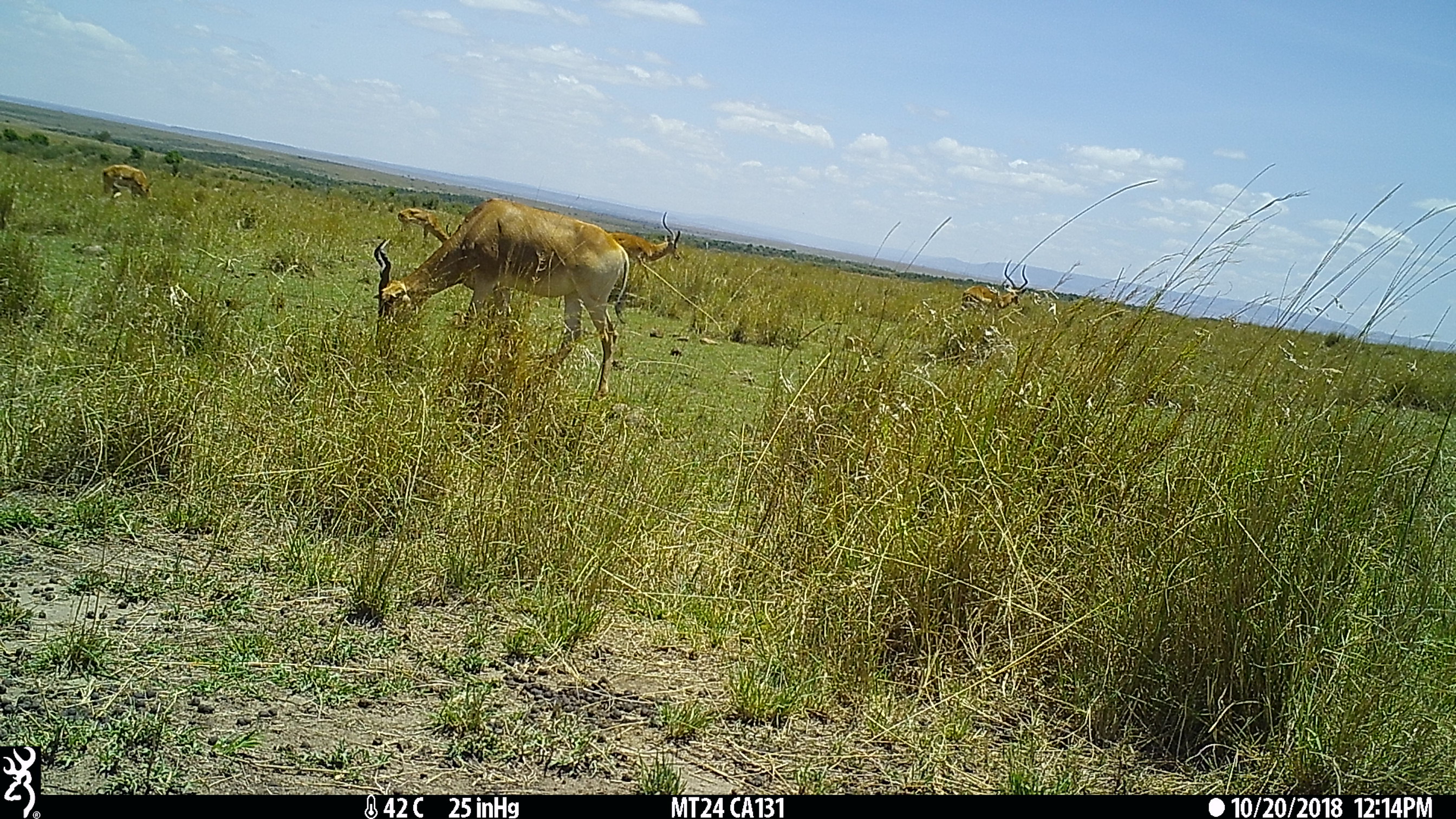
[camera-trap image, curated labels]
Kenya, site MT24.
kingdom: Animalia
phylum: Chordata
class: Mammalia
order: Artiodactyla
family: Bovidae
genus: Alcelaphus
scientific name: Alcelaphus buselaphus cokii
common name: coke's hartebeest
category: hartebeest cokes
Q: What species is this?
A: Hartebeest cokes (coke's hartebeest) (Alcelaphus buselaphus cokii).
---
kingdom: Animalia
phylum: Chordata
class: Mammalia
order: Artiodactyla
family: Bovidae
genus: Aepyceros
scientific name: Aepyceros melampus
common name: impala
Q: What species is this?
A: Impala (Aepyceros melampus).